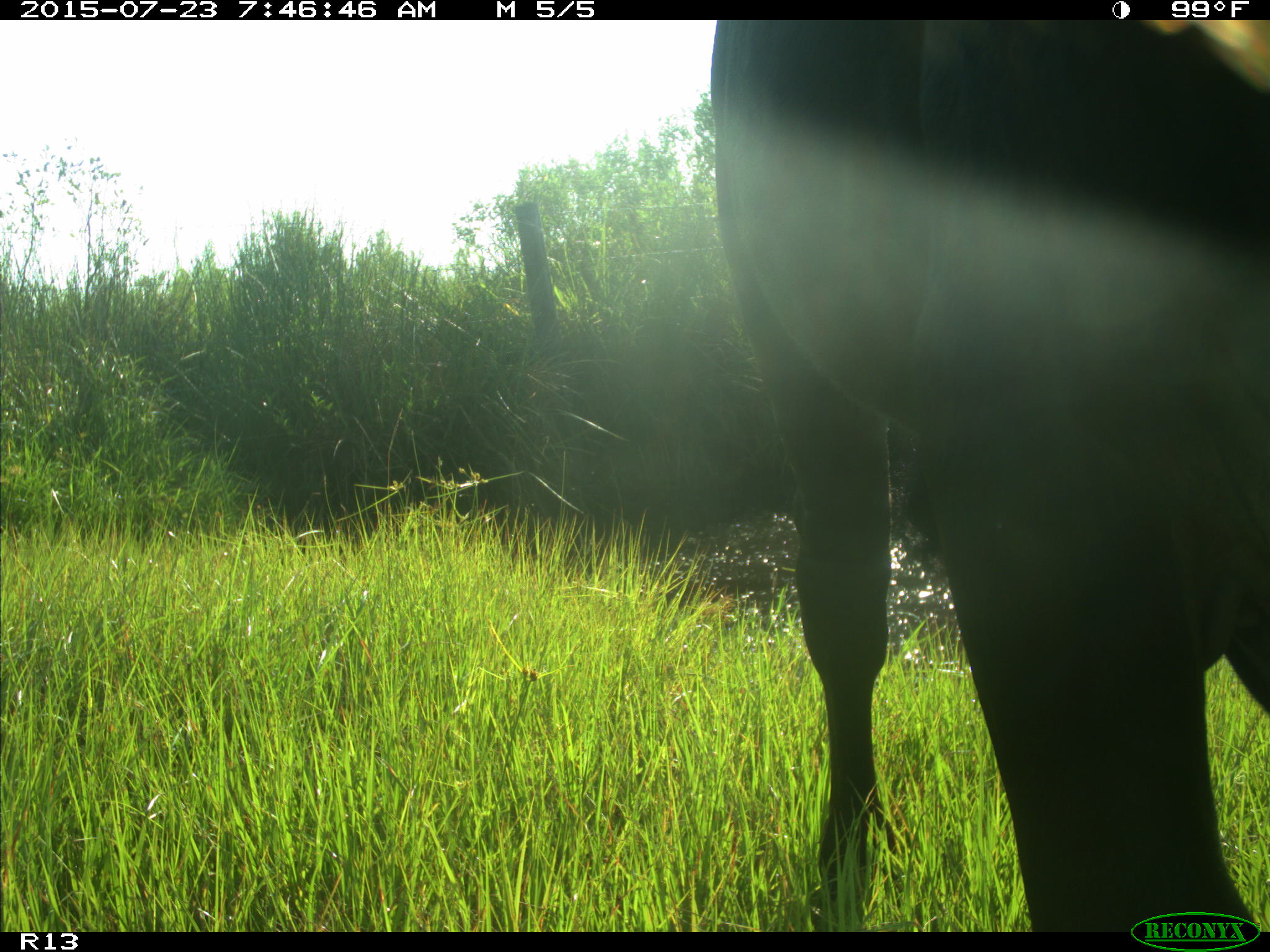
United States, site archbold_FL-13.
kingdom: Animalia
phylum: Chordata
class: Mammalia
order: Artiodactyla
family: Bovidae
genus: Bos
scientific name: Bos taurus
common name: domestic cow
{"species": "Bos taurus (domestic cow)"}